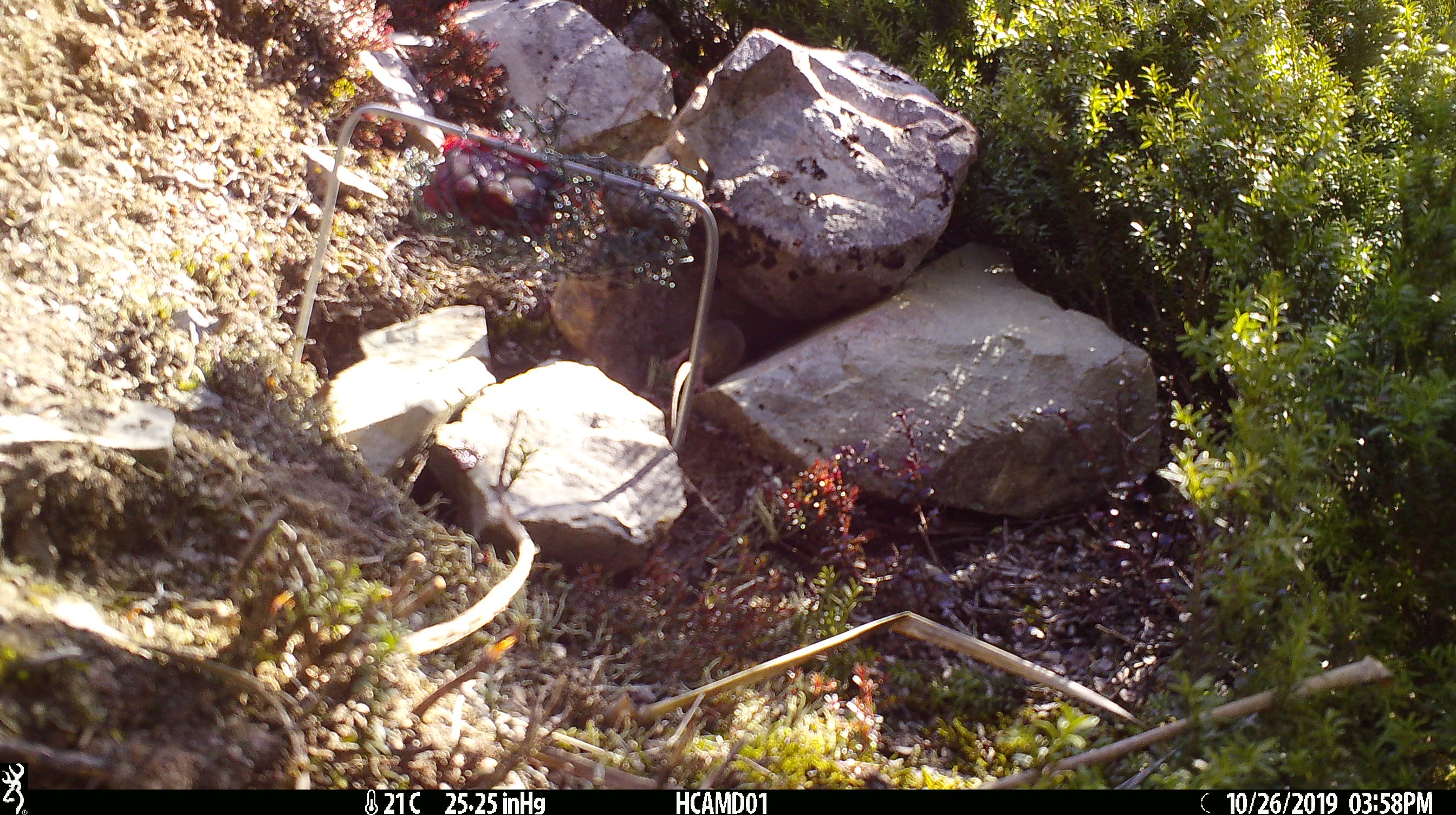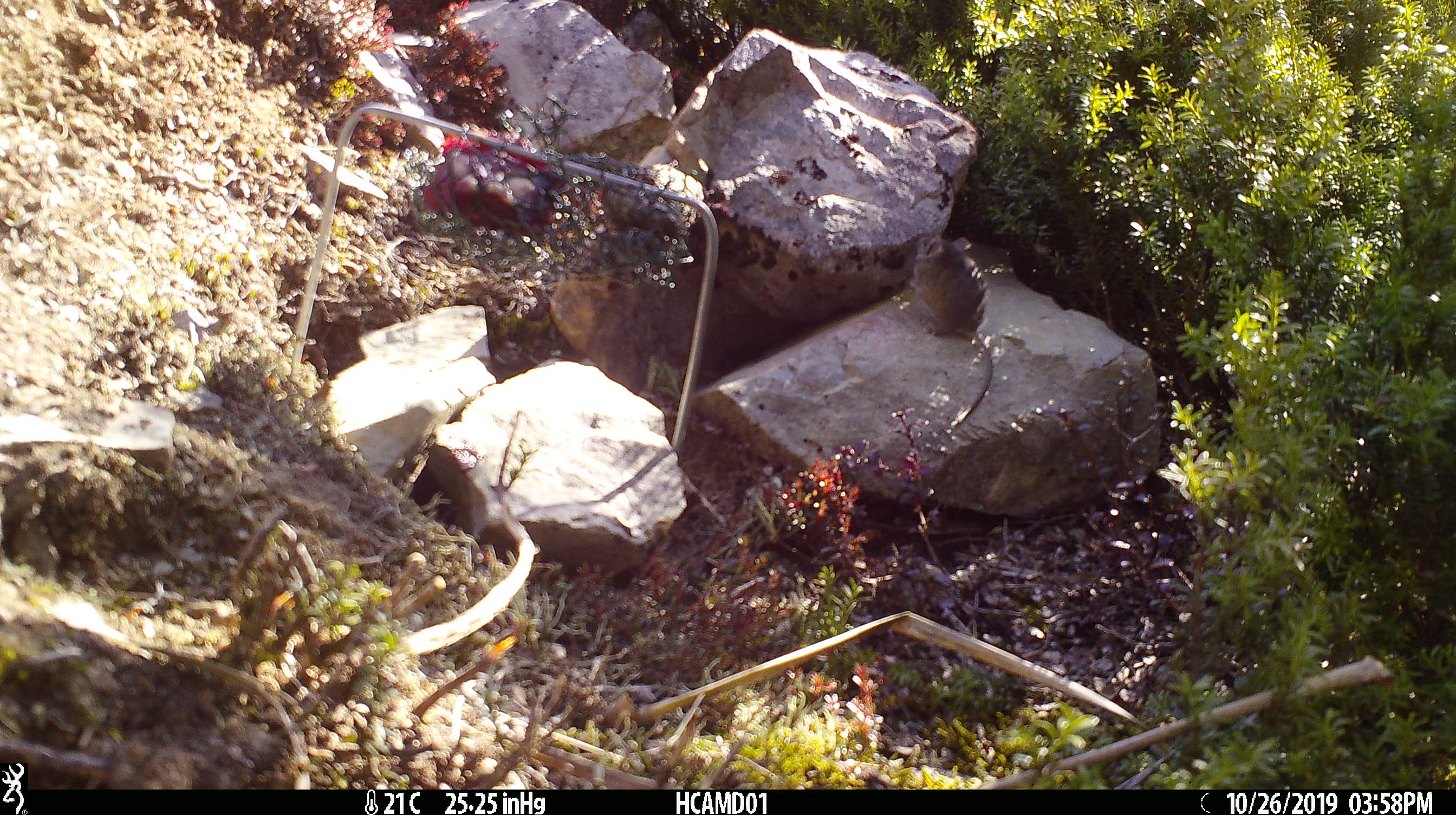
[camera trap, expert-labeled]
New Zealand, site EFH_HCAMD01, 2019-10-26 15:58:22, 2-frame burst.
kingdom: Animalia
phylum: Chordata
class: Mammalia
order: Rodentia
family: Muridae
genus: Mus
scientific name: Mus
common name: mouse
Mouse (Mus).